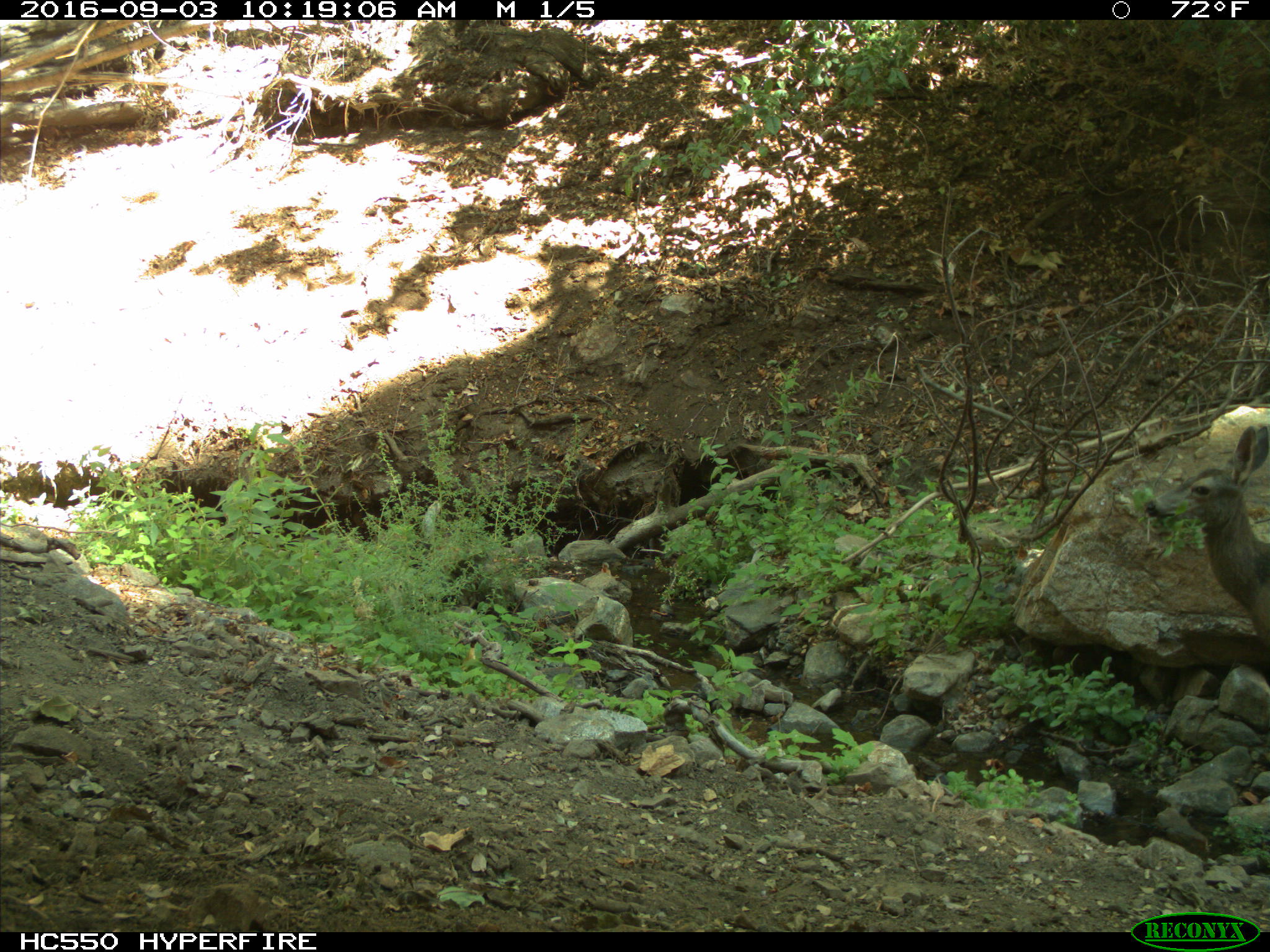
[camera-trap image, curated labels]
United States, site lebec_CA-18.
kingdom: Animalia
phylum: Chordata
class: Mammalia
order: Artiodactyla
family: Cervidae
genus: Odocoileus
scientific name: Odocoileus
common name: deer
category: unidentified deer